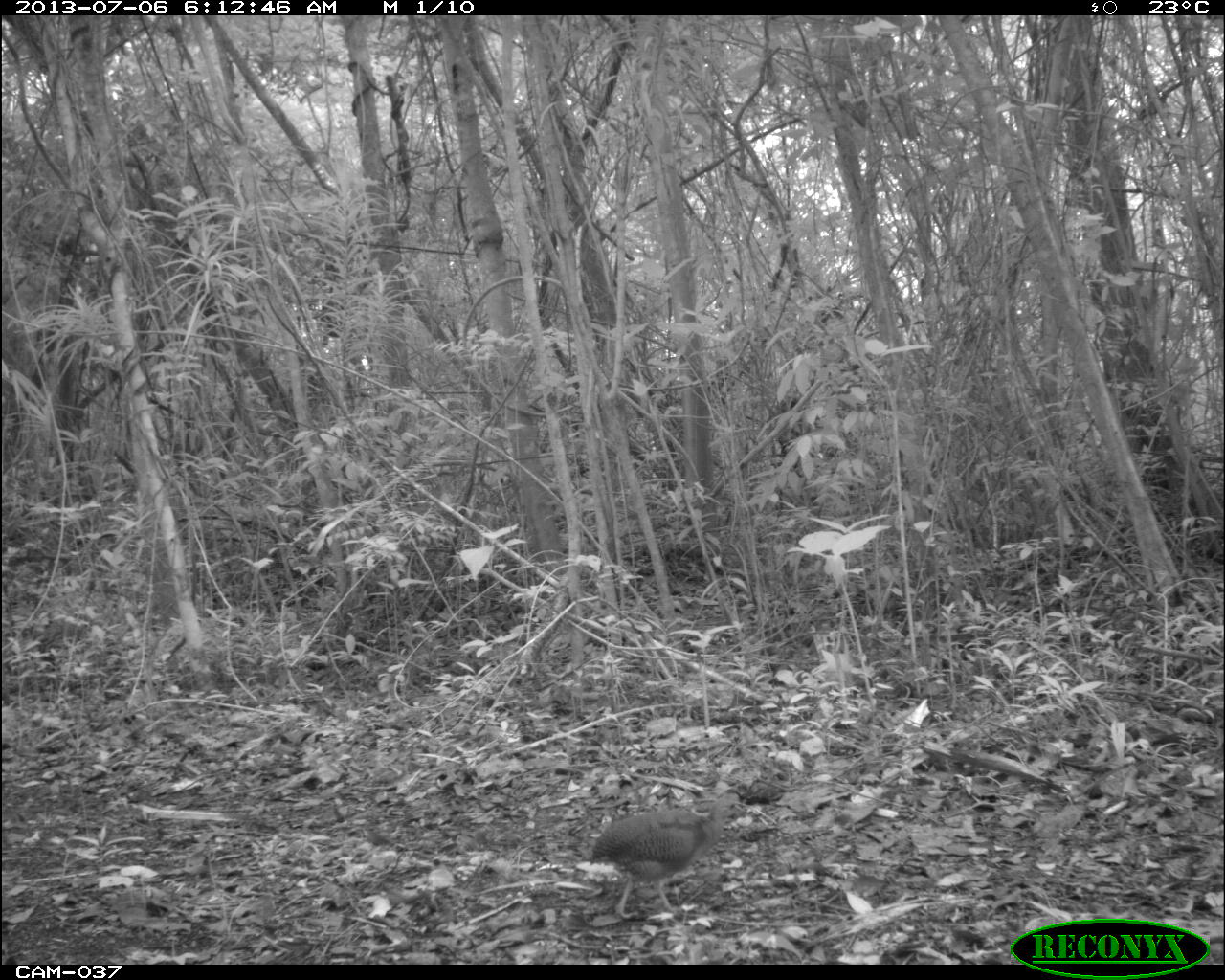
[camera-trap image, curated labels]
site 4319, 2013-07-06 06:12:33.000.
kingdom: Animalia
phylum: Chordata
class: Aves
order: Tinamiformes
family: Tinamidae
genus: Tinamus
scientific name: Tinamus major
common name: great tinamou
Tinamus major (great tinamou), count 1.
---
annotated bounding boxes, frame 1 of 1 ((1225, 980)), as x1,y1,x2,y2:
tinamus major: 588,788,747,919